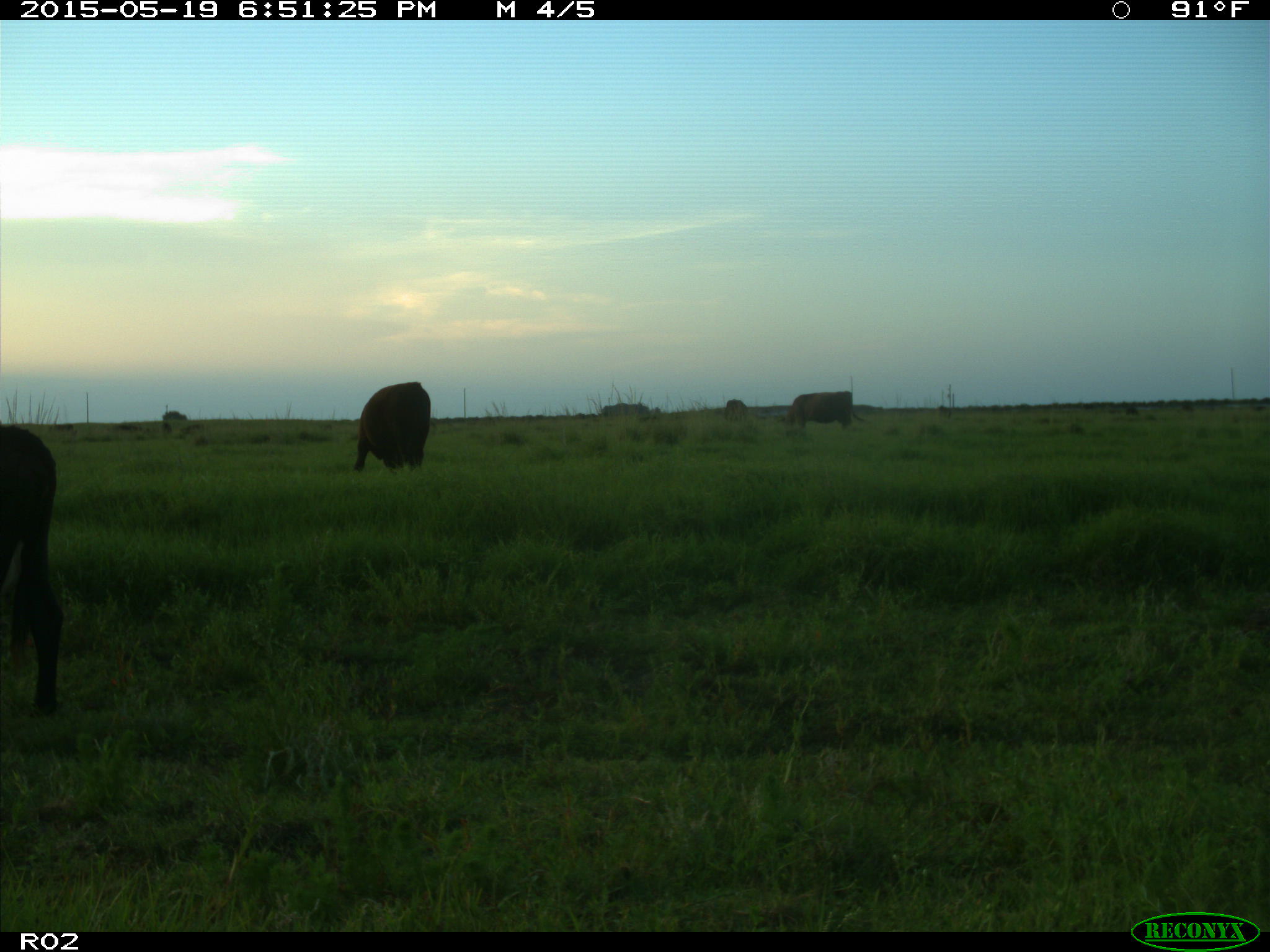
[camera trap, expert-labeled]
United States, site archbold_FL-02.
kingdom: Animalia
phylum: Chordata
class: Mammalia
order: Artiodactyla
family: Bovidae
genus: Bos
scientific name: Bos taurus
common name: domestic cow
Bos taurus (domestic cow).